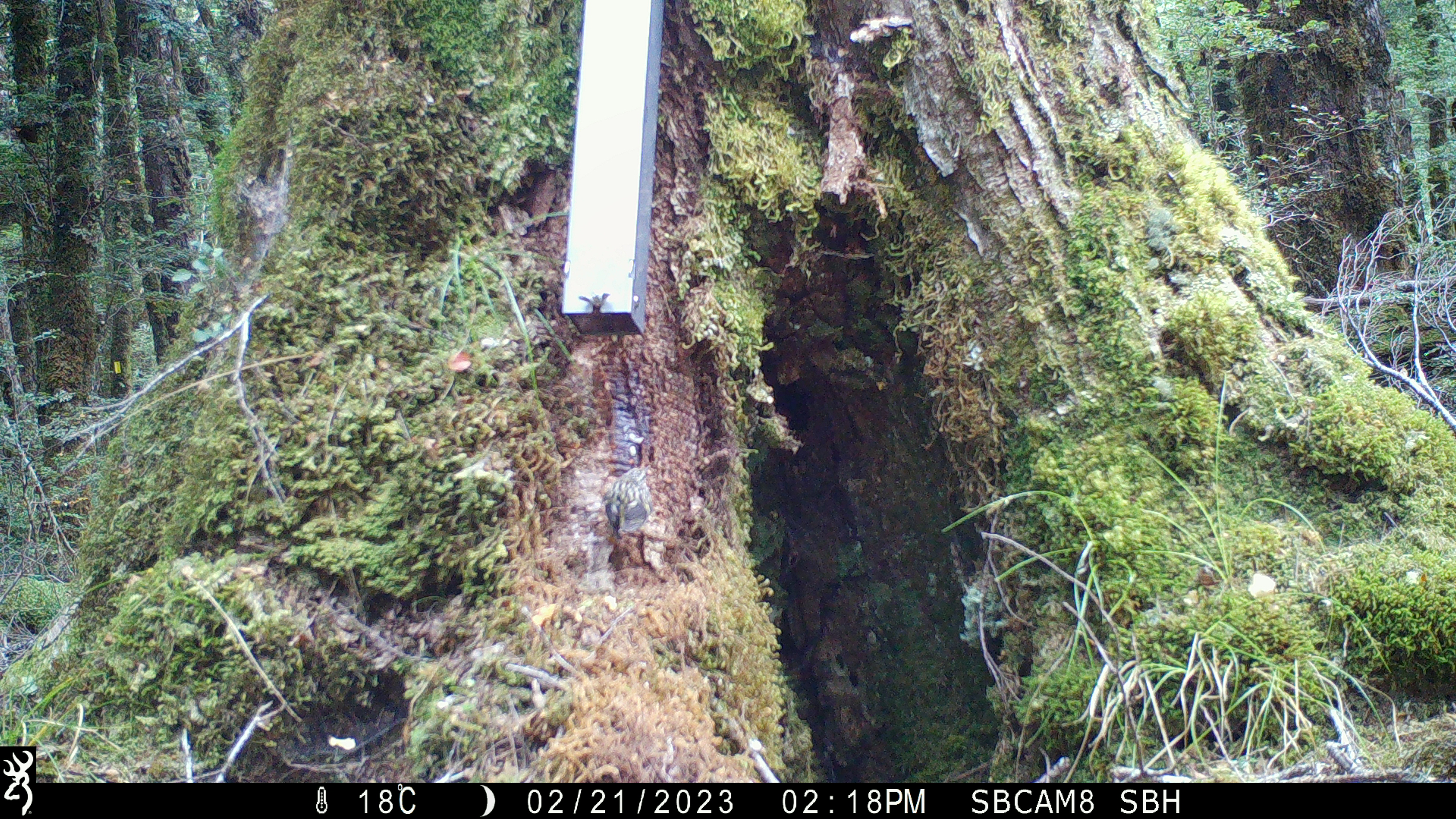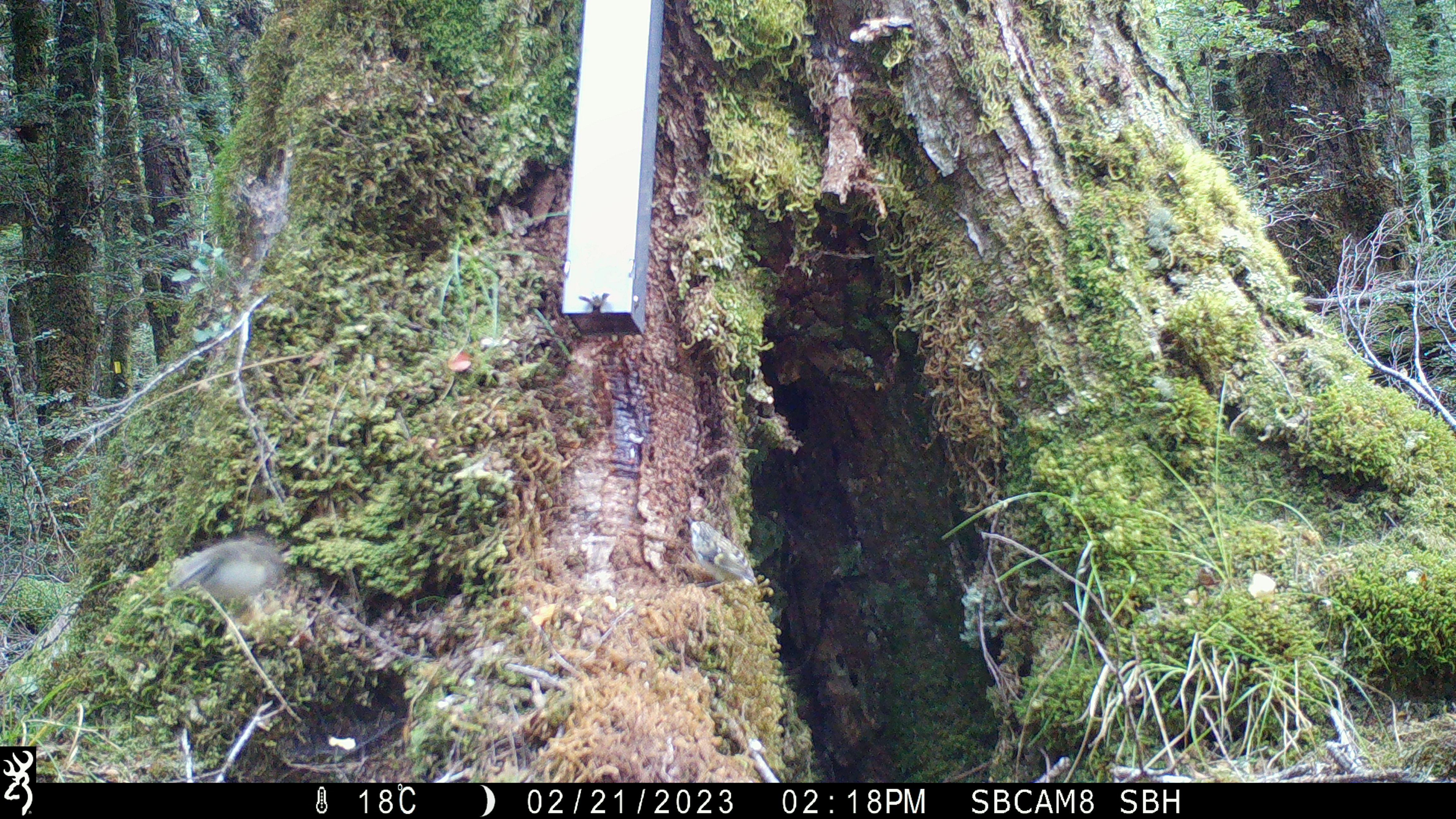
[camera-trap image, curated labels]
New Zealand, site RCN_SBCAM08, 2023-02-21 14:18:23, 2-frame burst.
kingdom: Animalia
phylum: Chordata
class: Aves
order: Passeriformes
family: Acanthisittidae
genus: Acanthisitta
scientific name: Acanthisitta chloris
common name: rifleman